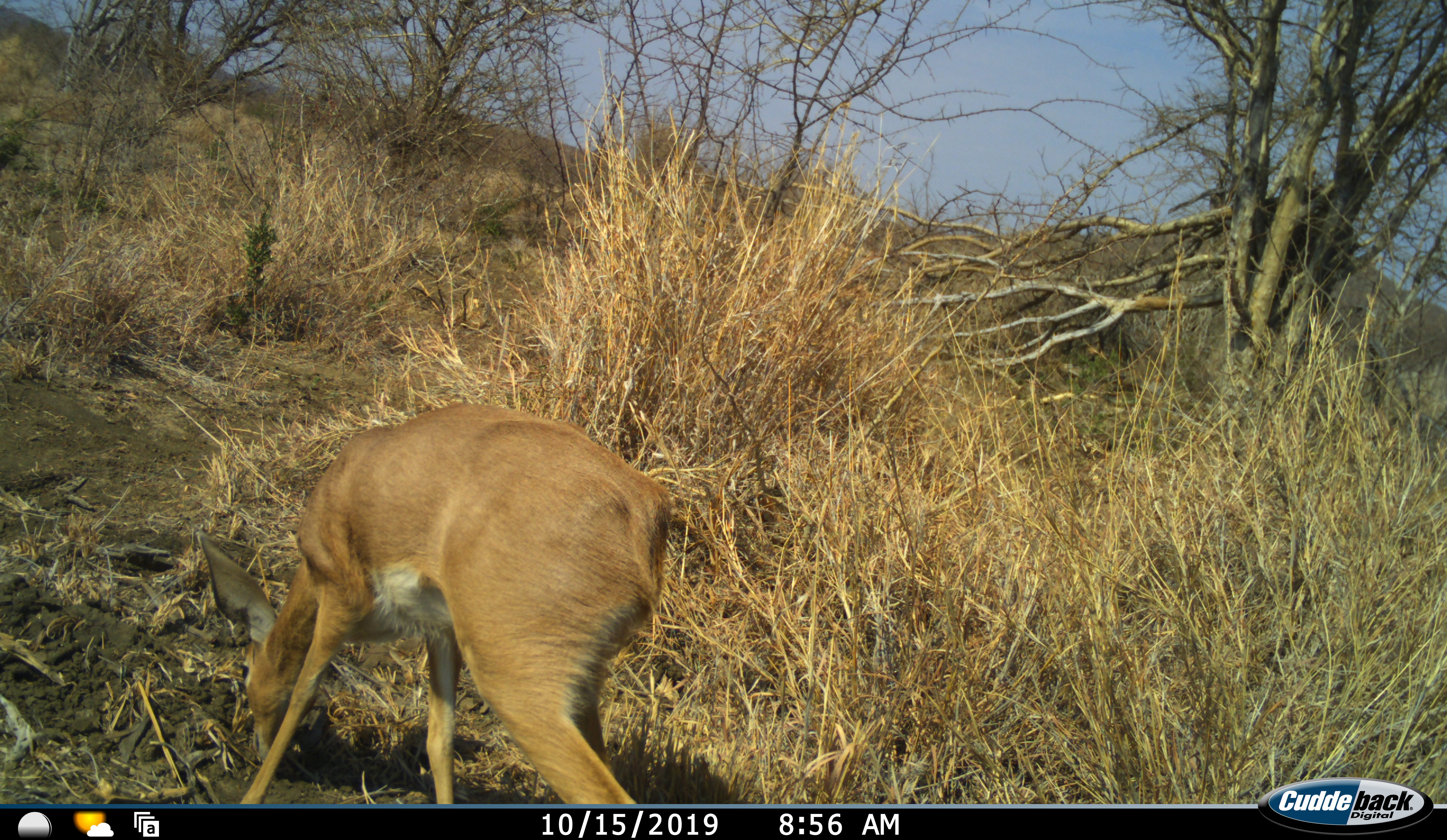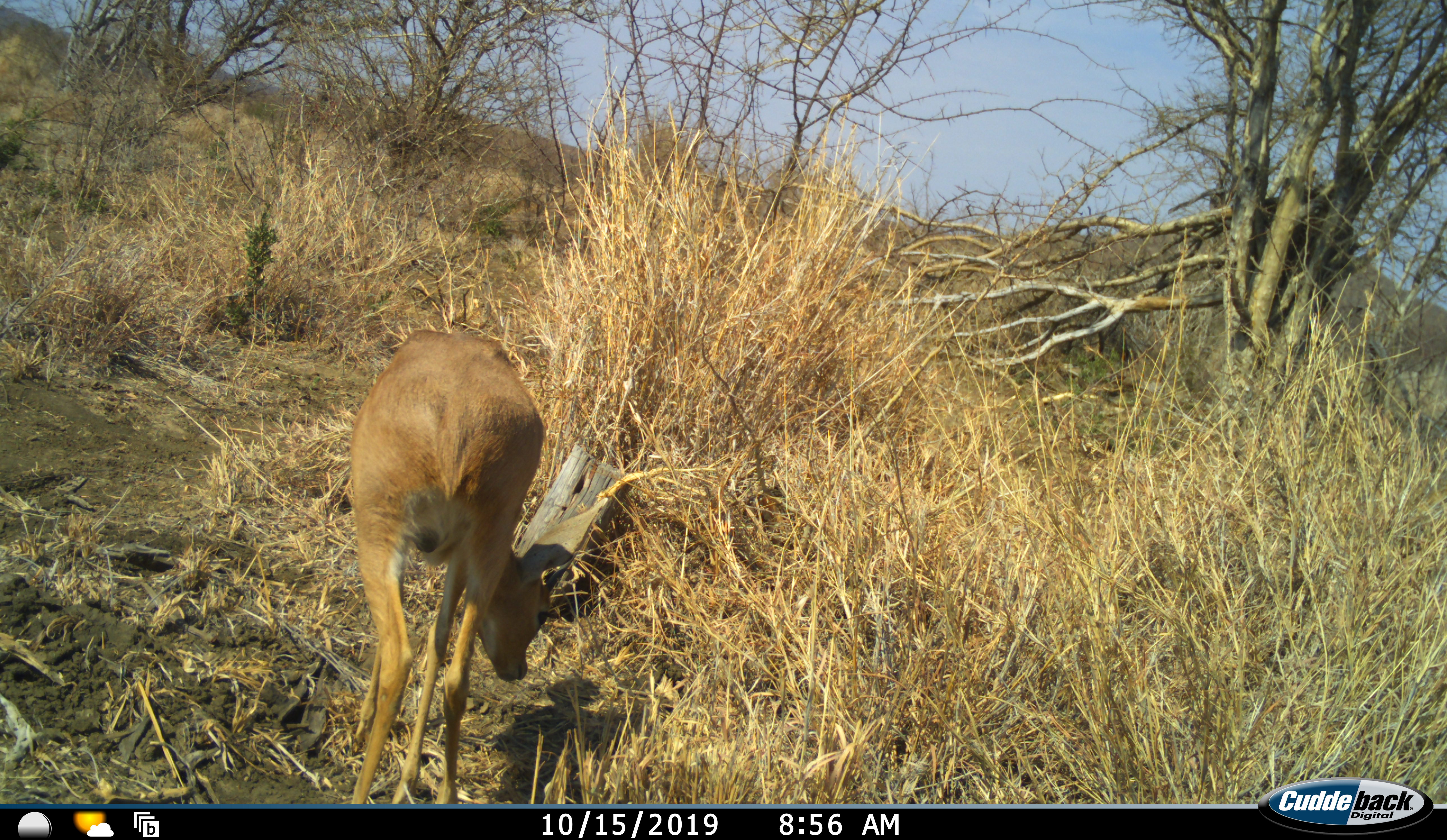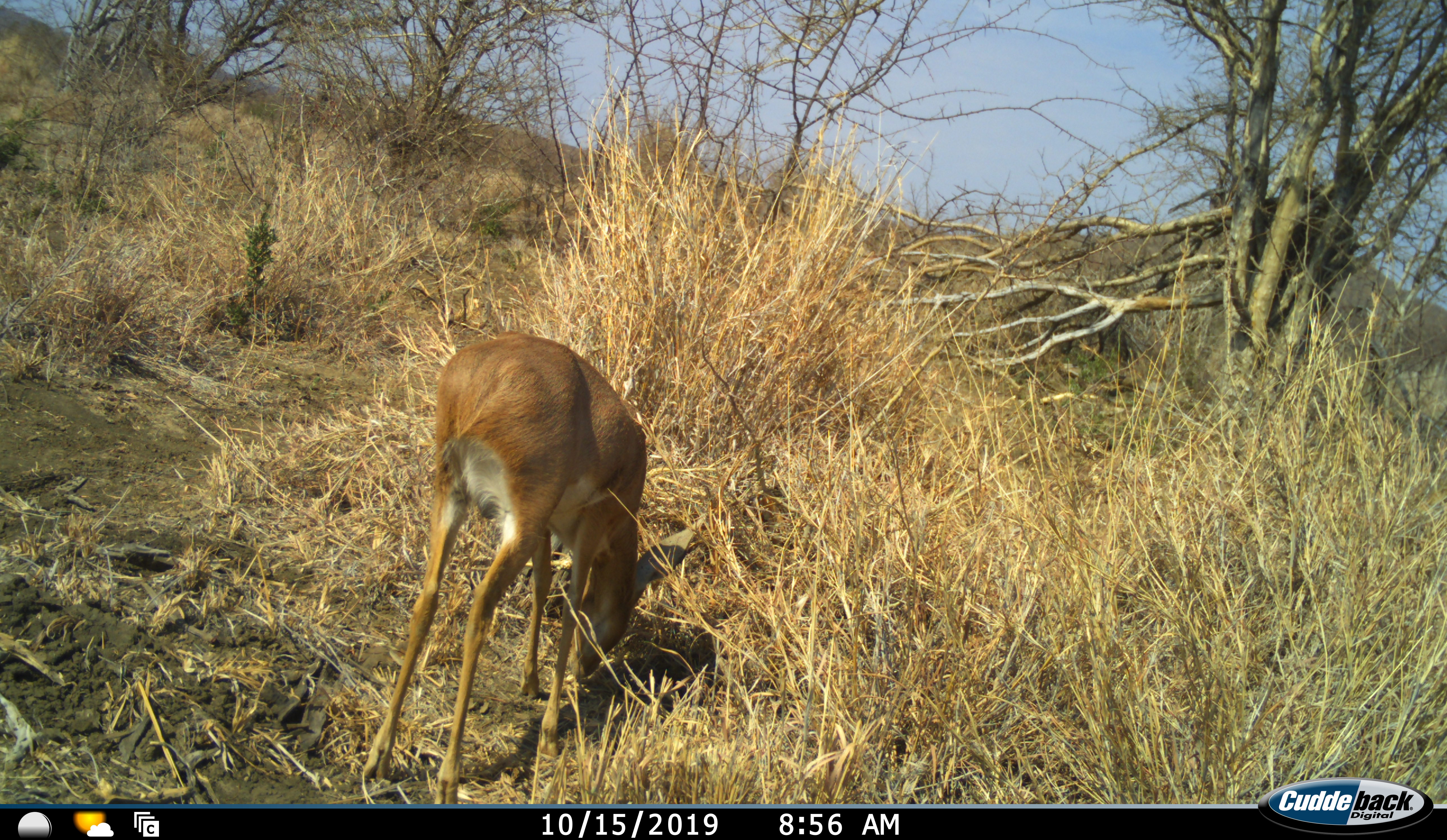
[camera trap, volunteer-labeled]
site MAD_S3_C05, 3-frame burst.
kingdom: Animalia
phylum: Chordata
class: Mammalia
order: Artiodactyla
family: Bovidae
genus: Raphicerus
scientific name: Raphicerus campestris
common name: steenbok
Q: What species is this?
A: Steenbok (Raphicerus campestris).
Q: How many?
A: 1.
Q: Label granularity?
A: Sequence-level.